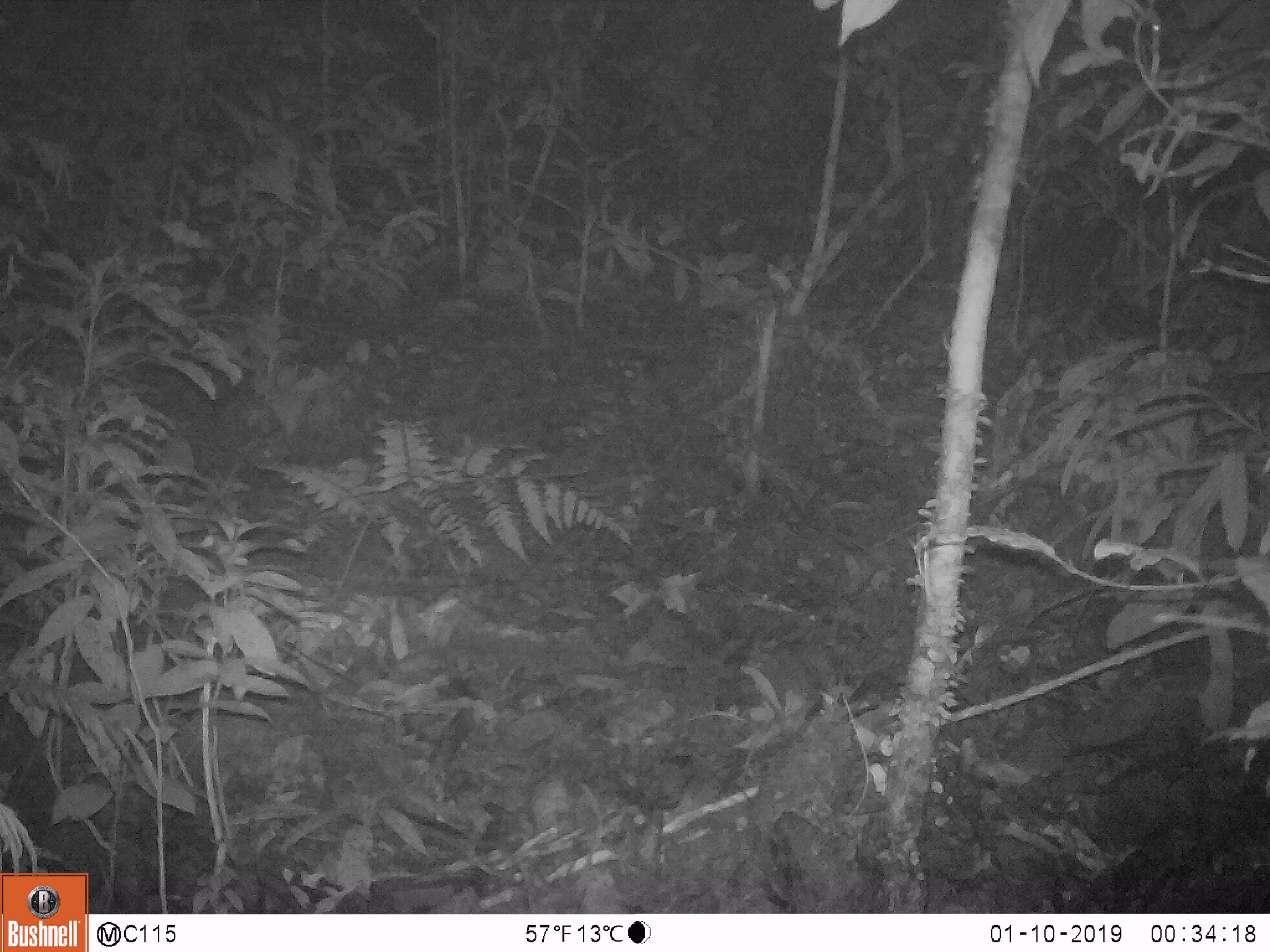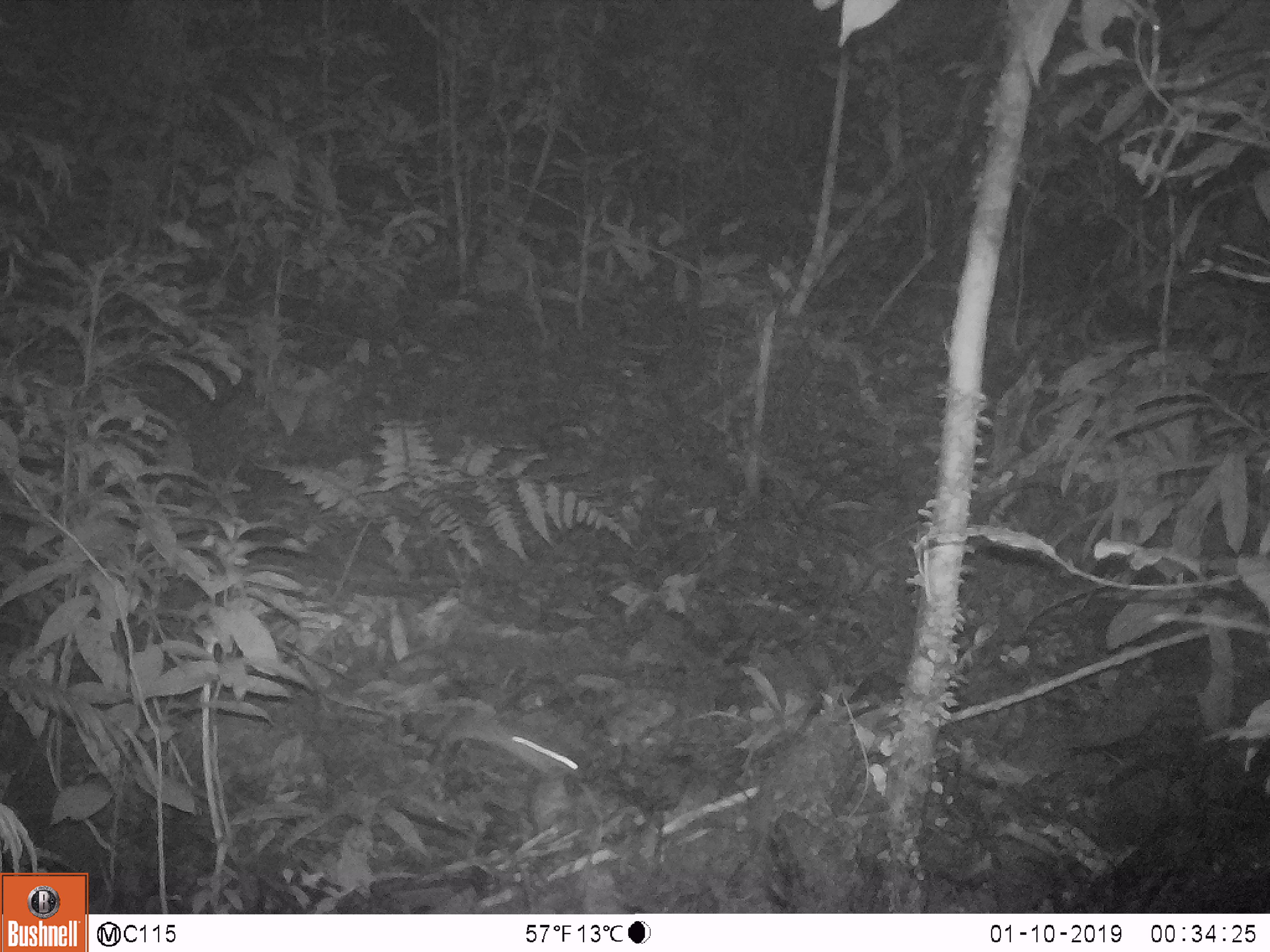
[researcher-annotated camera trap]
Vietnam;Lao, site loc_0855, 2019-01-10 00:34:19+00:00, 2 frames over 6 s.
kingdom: Animalia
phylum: Chordata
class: Mammalia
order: Rodentia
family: Muridae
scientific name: Muridae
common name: old-world mice and rats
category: unidentified murid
Unidentified murid (old-world mice and rats) (Muridae). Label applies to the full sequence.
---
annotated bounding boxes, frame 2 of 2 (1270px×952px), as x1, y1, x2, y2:
unidentified murid: 433, 709, 585, 779